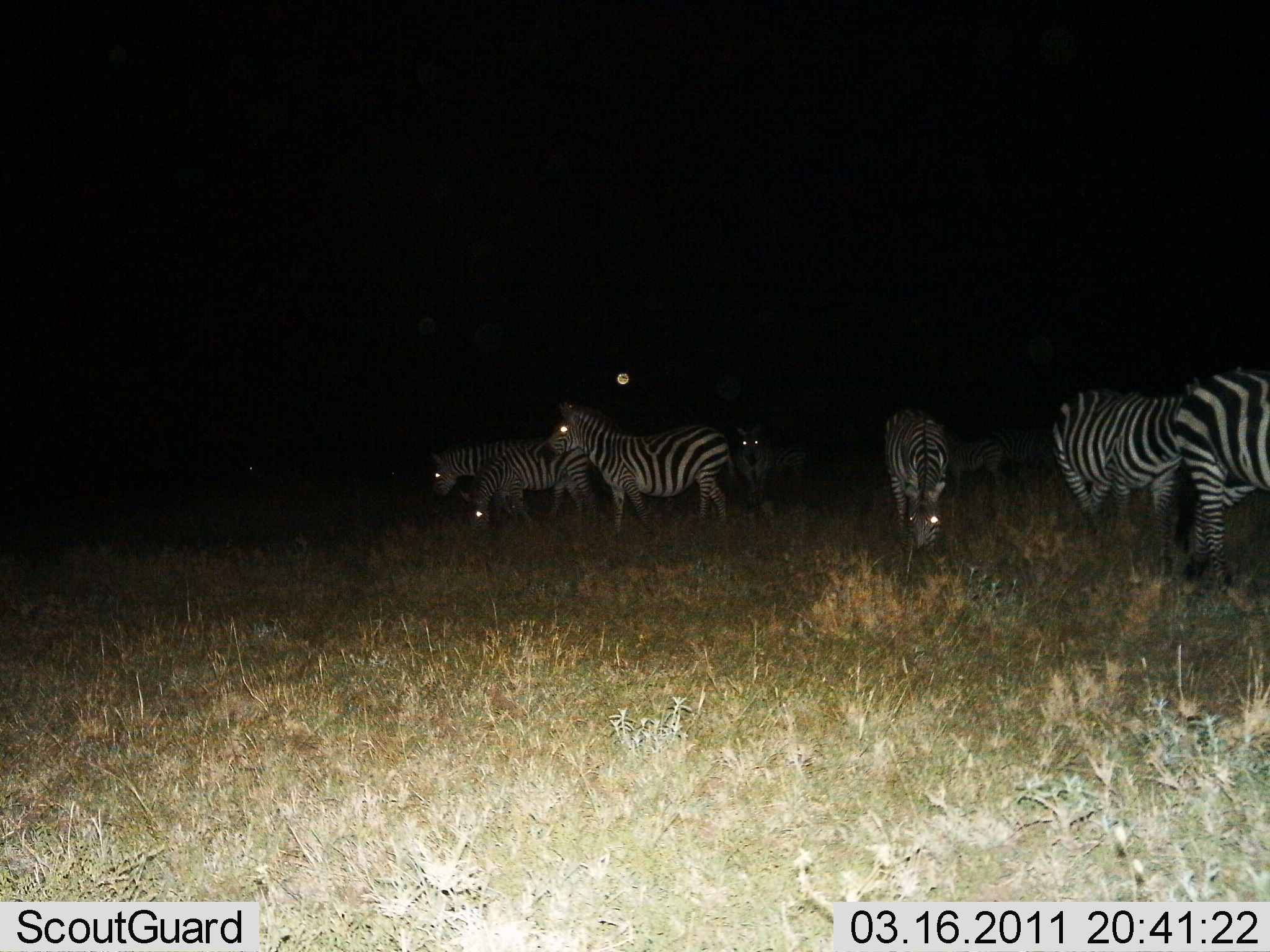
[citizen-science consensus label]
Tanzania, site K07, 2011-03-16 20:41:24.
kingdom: Animalia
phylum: Chordata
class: Mammalia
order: Perissodactyla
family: Equidae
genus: Equus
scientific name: Equus quagga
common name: plains zebra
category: zebra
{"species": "zebra (plains zebra) (Equus quagga)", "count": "7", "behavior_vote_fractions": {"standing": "71%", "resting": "12%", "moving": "18%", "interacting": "0%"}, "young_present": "6%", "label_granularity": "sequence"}